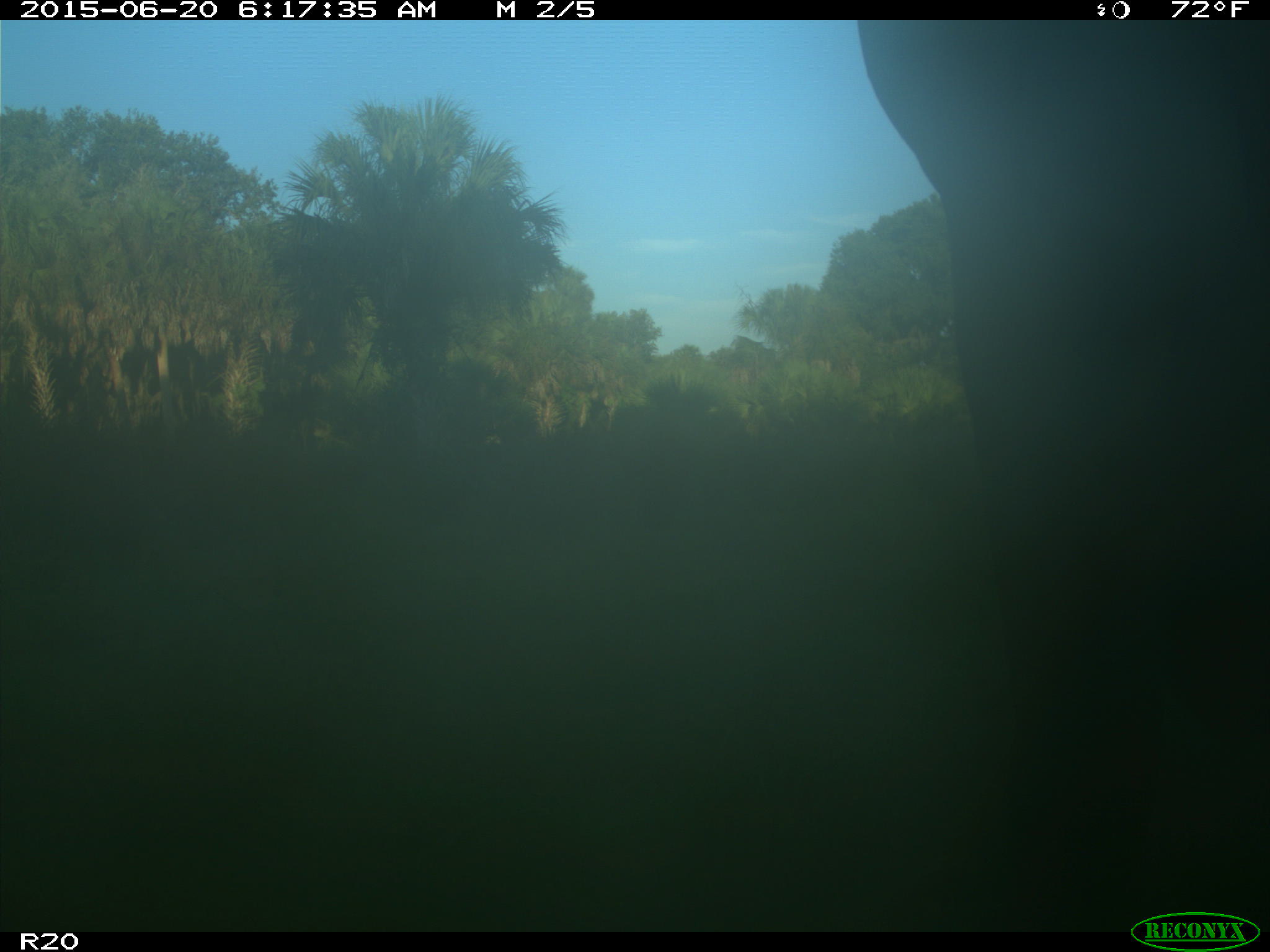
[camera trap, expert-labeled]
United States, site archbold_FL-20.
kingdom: Animalia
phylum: Chordata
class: Mammalia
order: Artiodactyla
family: Bovidae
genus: Bos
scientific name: Bos taurus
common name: domestic cow